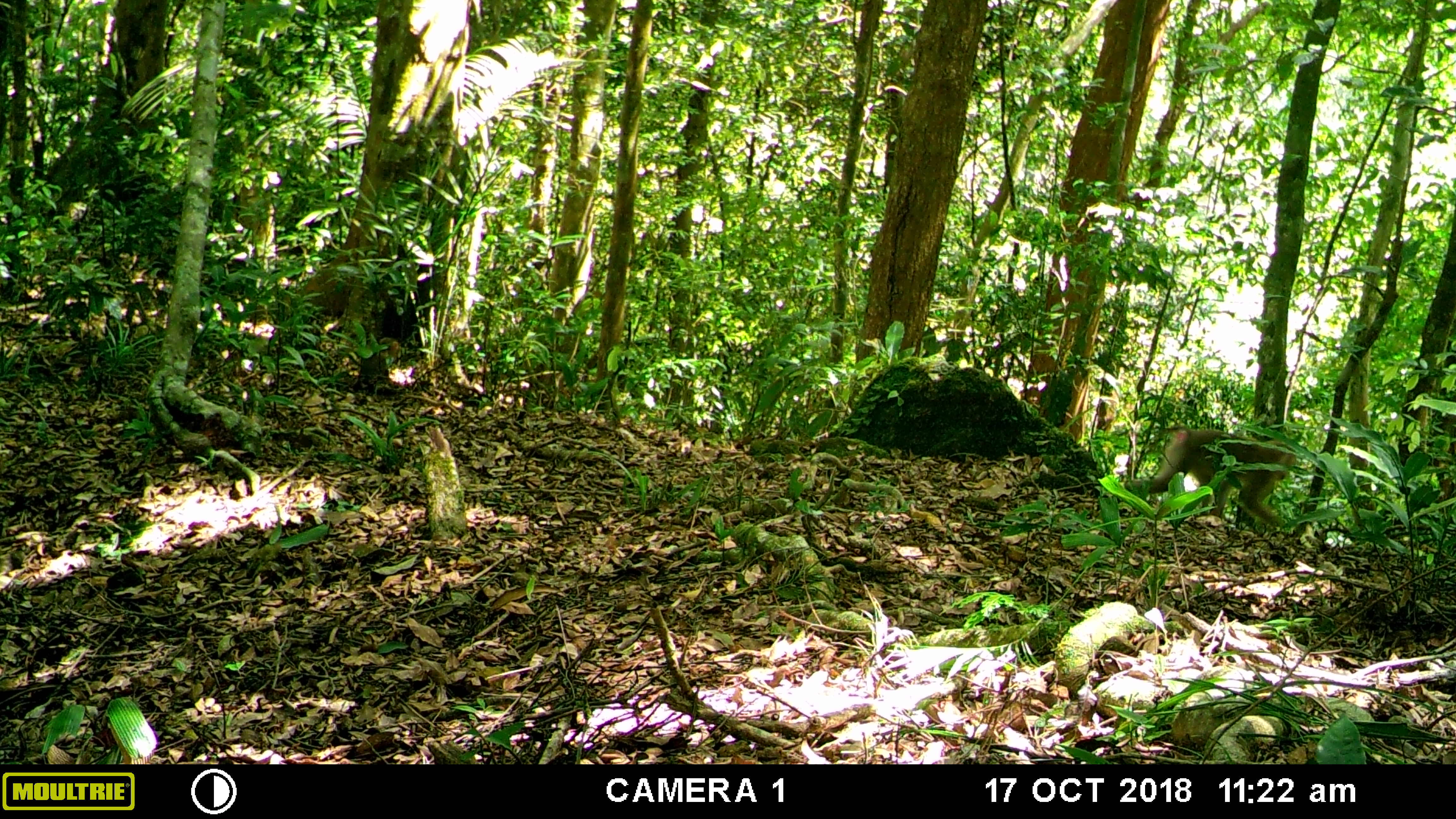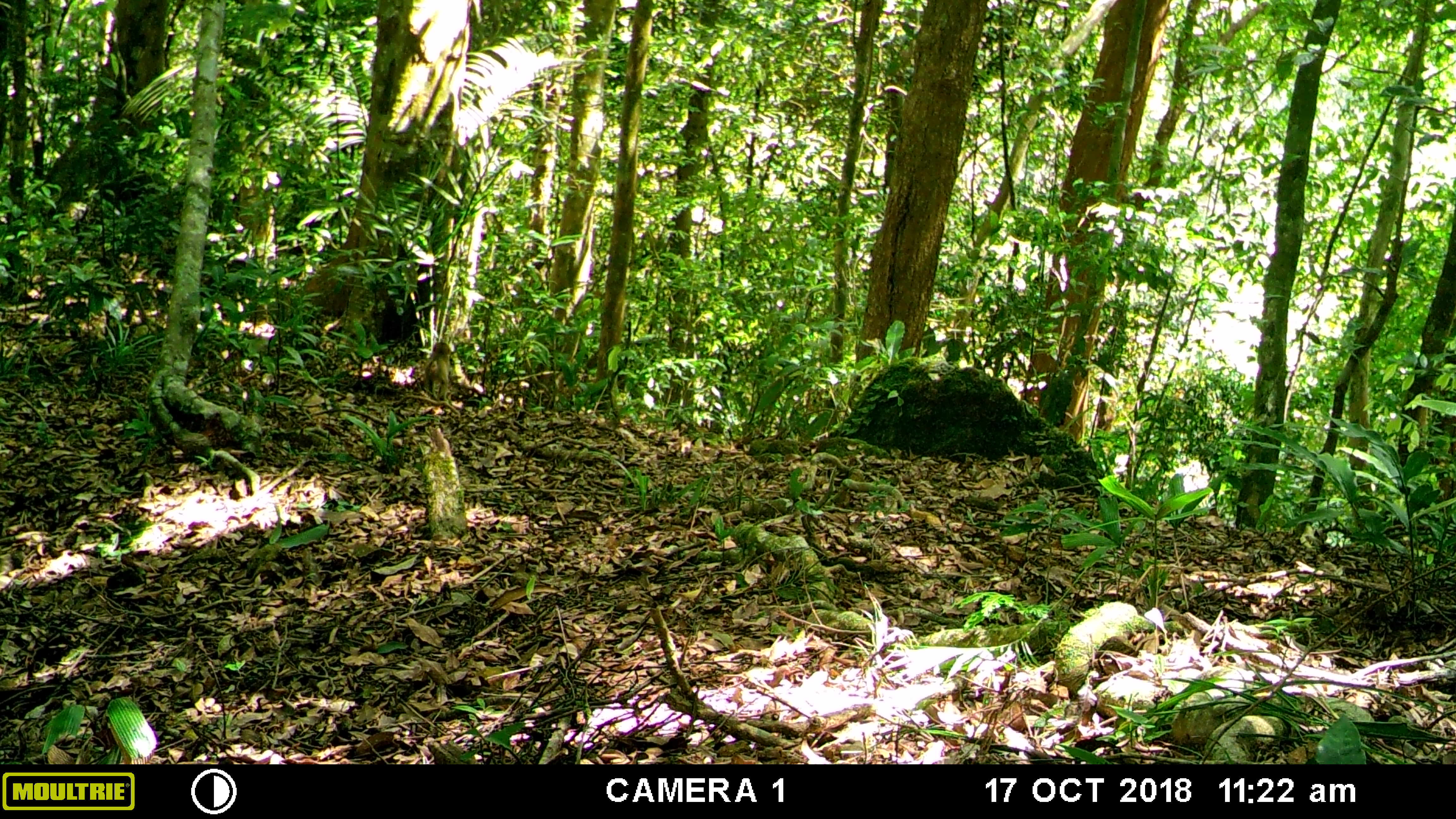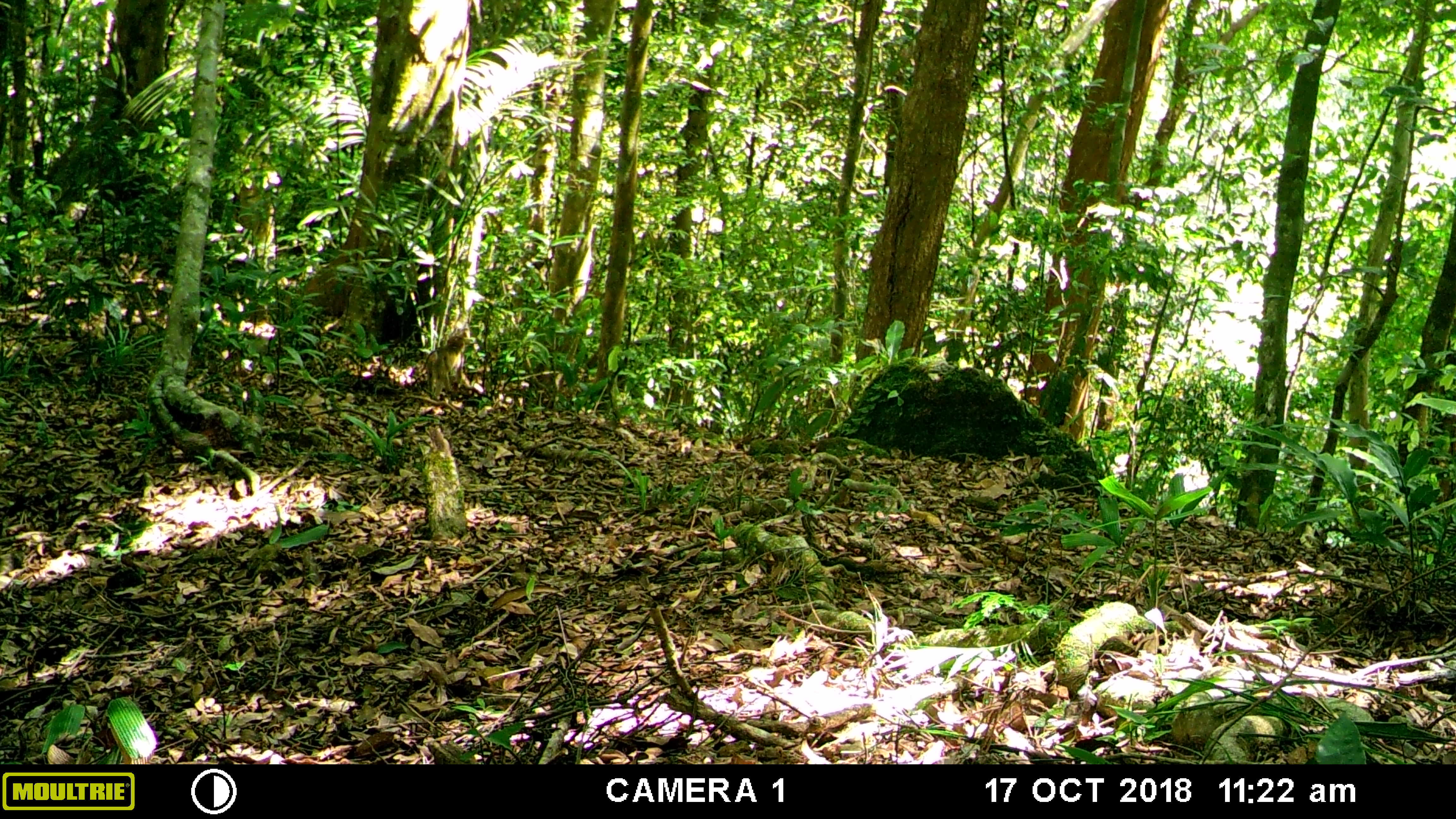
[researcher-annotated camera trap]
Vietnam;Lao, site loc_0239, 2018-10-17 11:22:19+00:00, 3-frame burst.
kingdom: Animalia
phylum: Chordata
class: Mammalia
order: Primates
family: Cercopithecidae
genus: Macaca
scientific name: Macaca nemestrina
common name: pig-tailed macaque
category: pig tailed macaque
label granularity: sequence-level